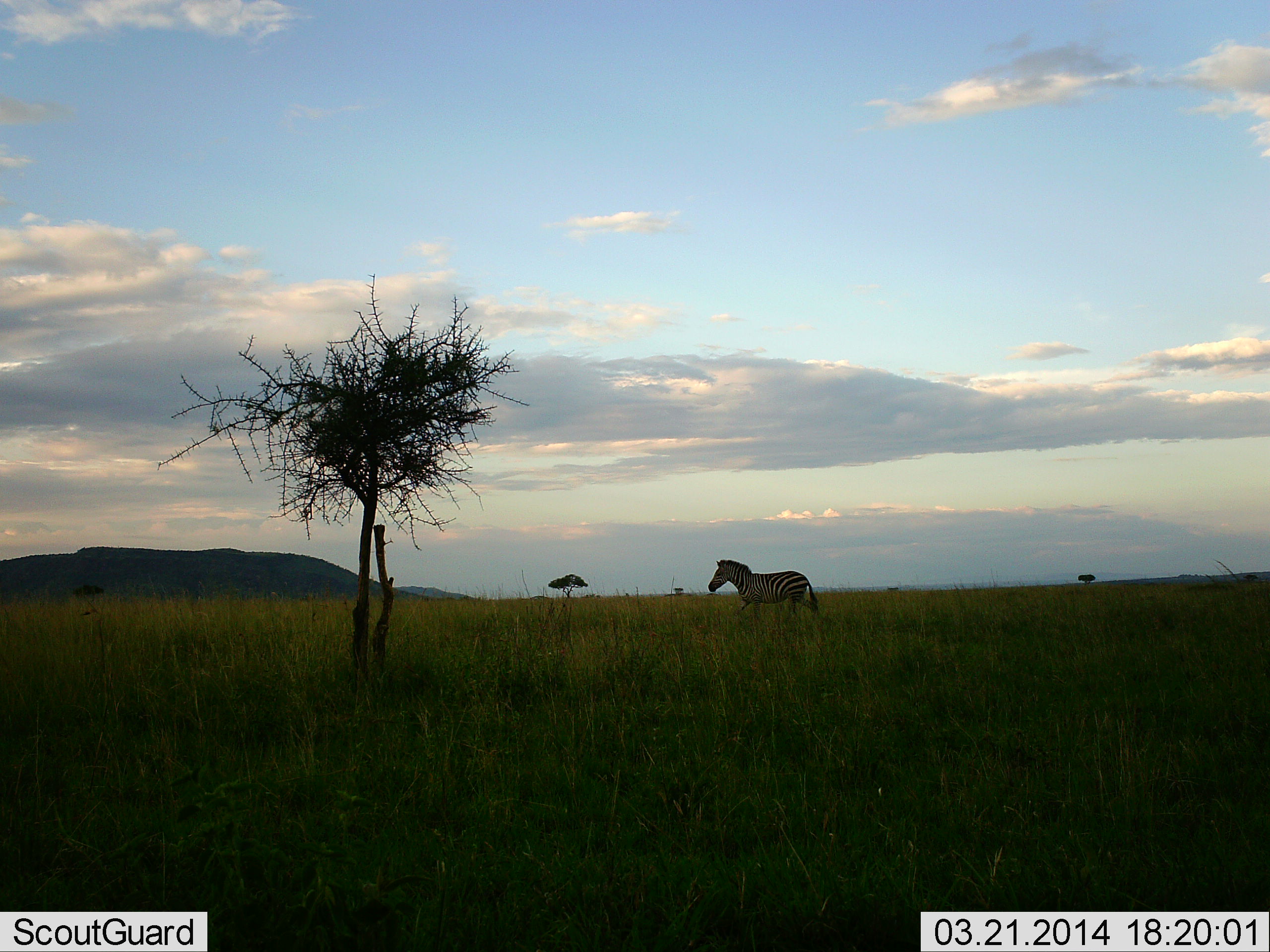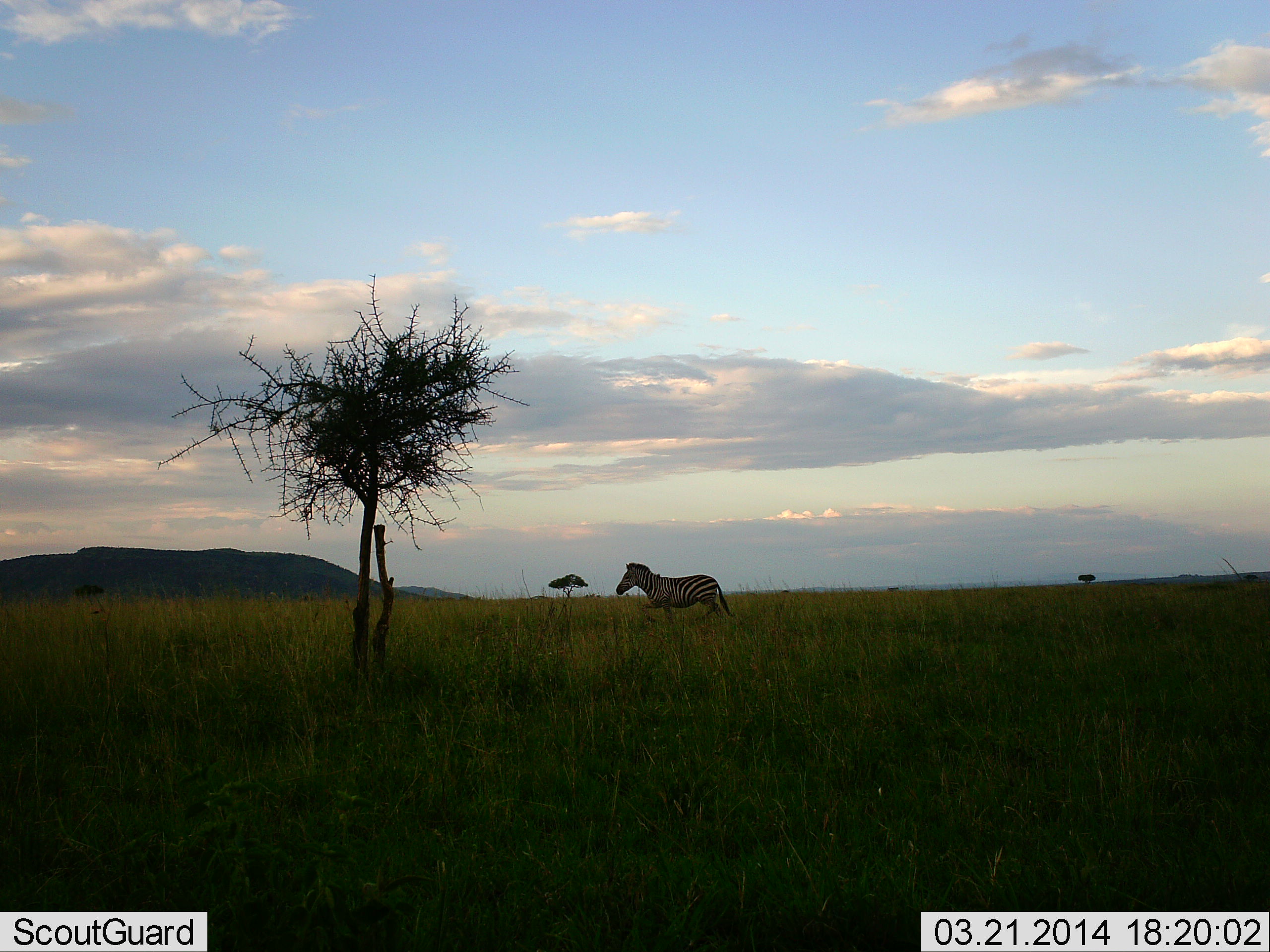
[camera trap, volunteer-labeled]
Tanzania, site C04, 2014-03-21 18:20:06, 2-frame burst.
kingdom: Animalia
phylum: Chordata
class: Mammalia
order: Perissodactyla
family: Equidae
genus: Equus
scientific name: Equus quagga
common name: plains zebra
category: zebra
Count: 1.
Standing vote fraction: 0%.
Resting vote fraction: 0%.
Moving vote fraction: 100%.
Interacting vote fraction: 0%.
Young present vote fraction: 0%.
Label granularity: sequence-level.